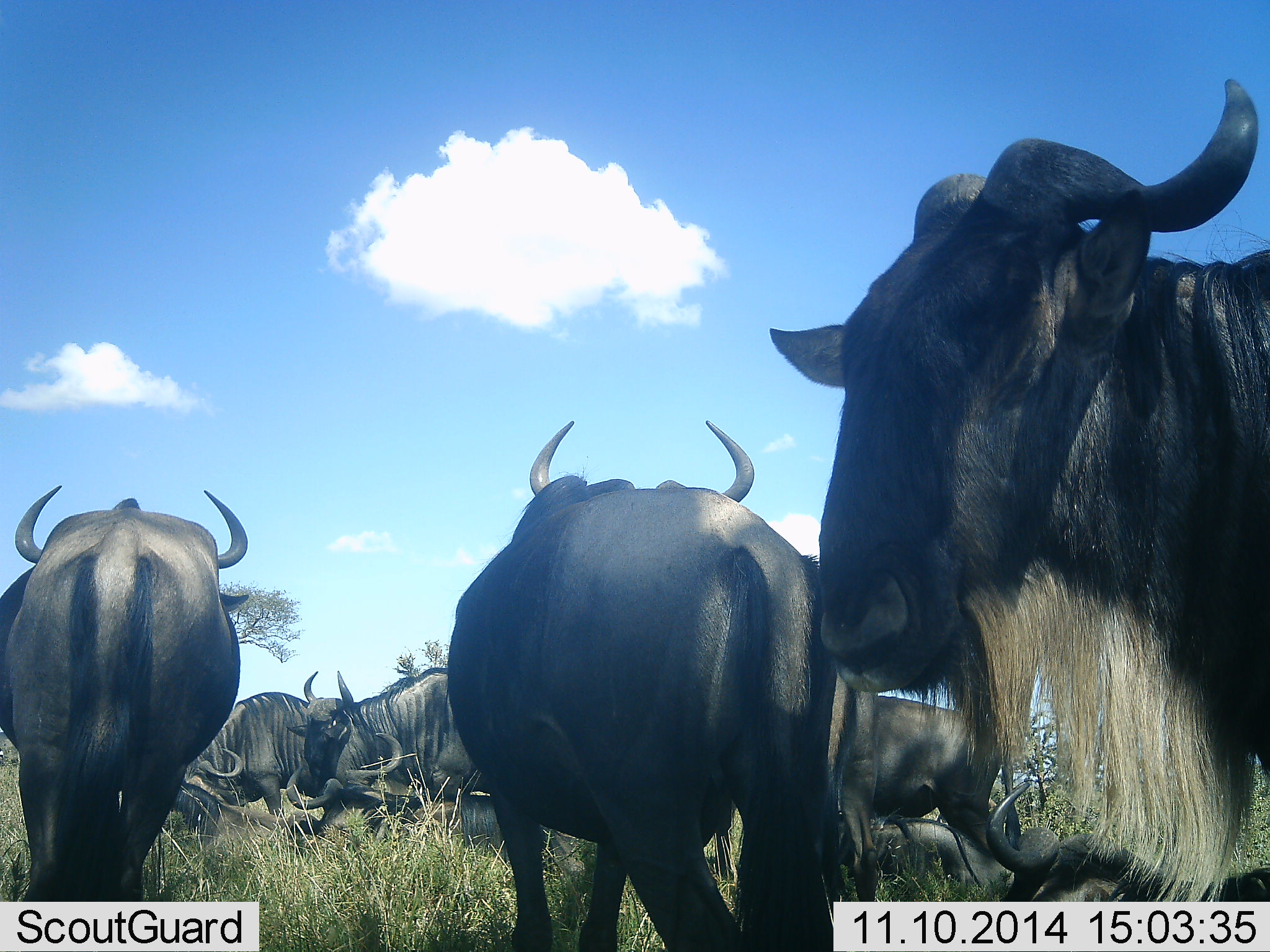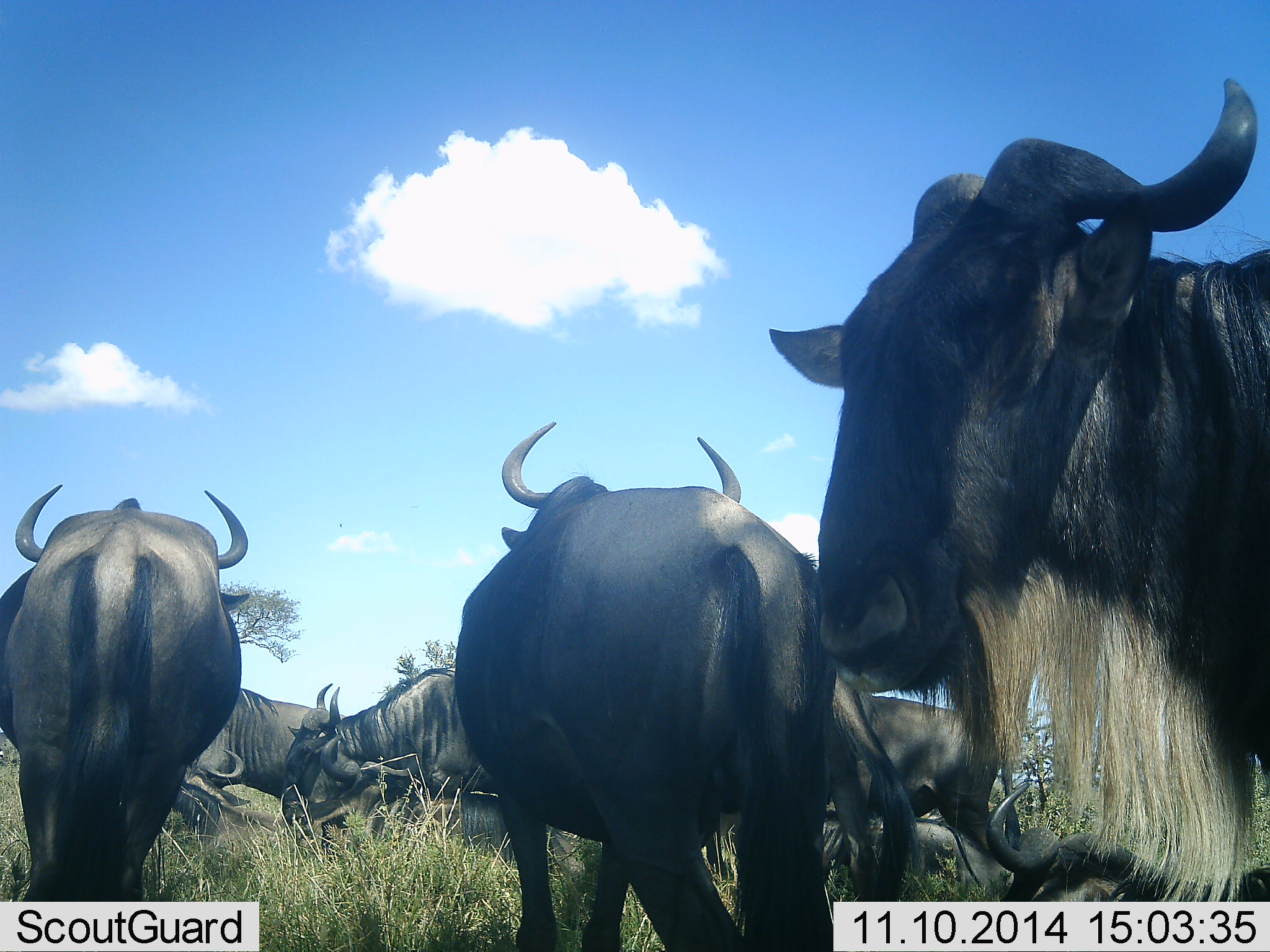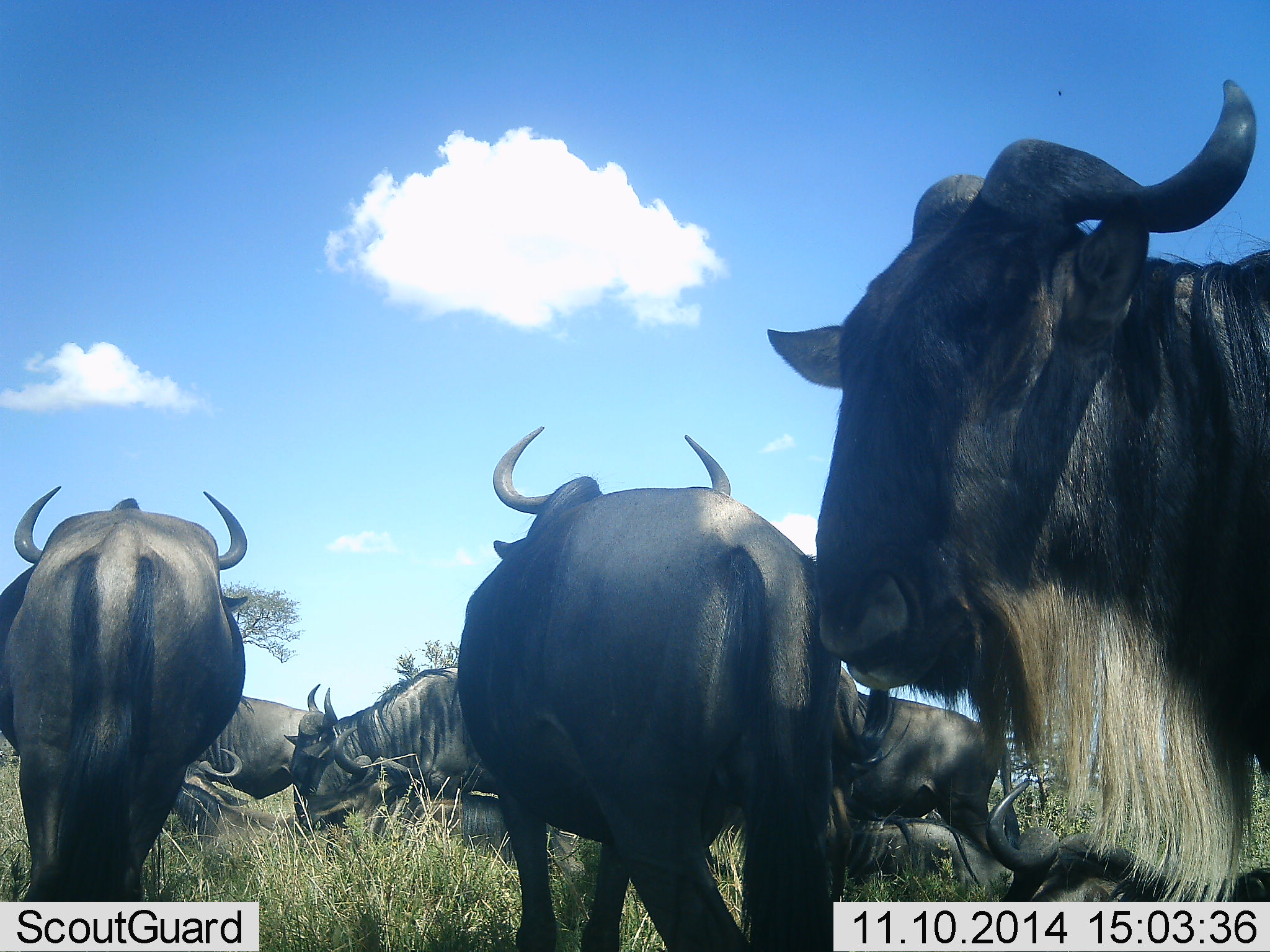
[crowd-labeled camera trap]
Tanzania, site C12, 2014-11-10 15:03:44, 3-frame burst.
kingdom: Animalia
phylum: Chordata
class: Mammalia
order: Artiodactyla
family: Bovidae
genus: Connochaetes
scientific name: Connochaetes taurinus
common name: blue wildebeest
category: wildebeest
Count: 10.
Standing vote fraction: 80%.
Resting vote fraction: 30%.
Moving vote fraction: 20%.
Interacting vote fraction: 20%.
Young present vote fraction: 0%.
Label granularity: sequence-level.